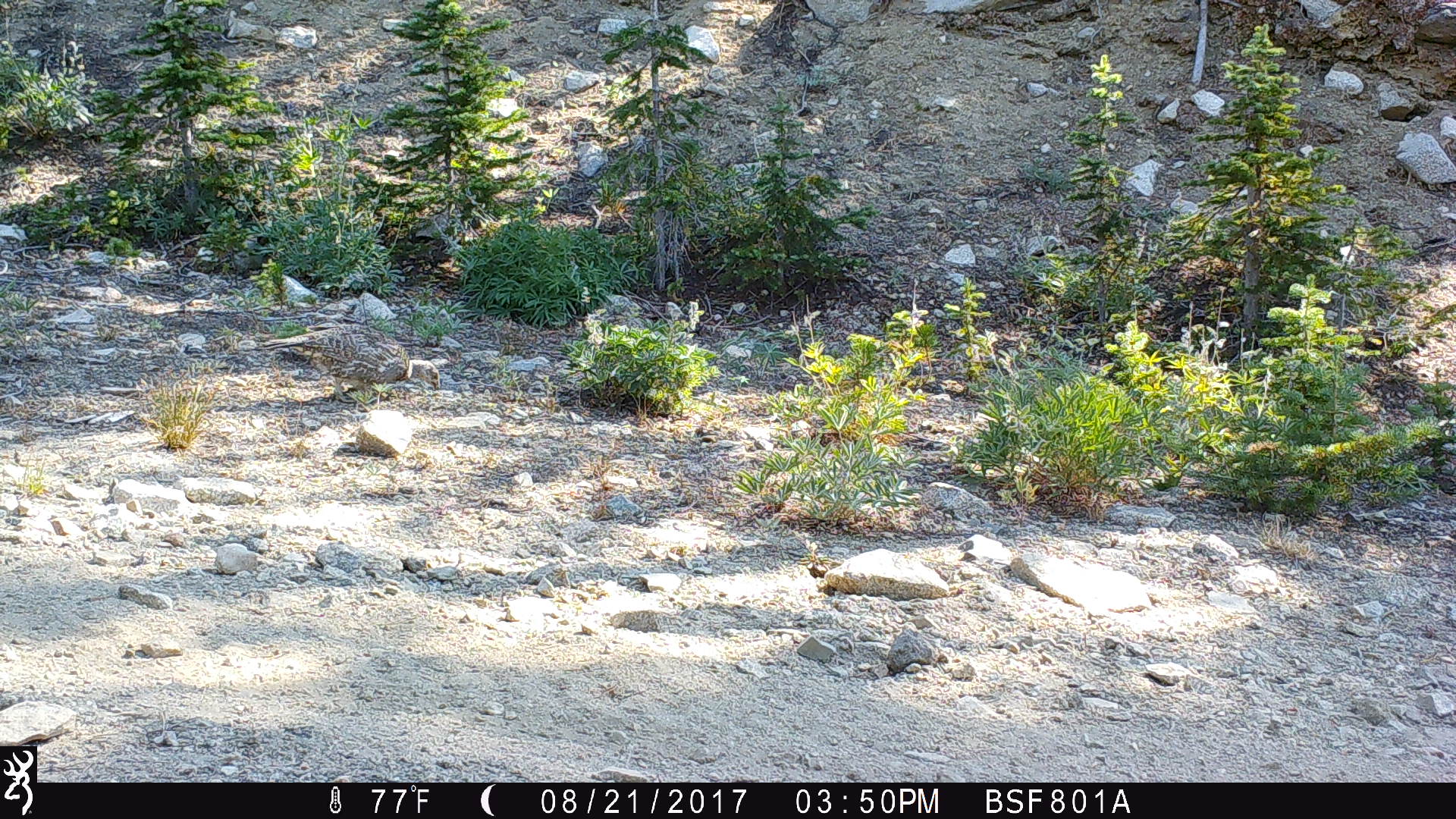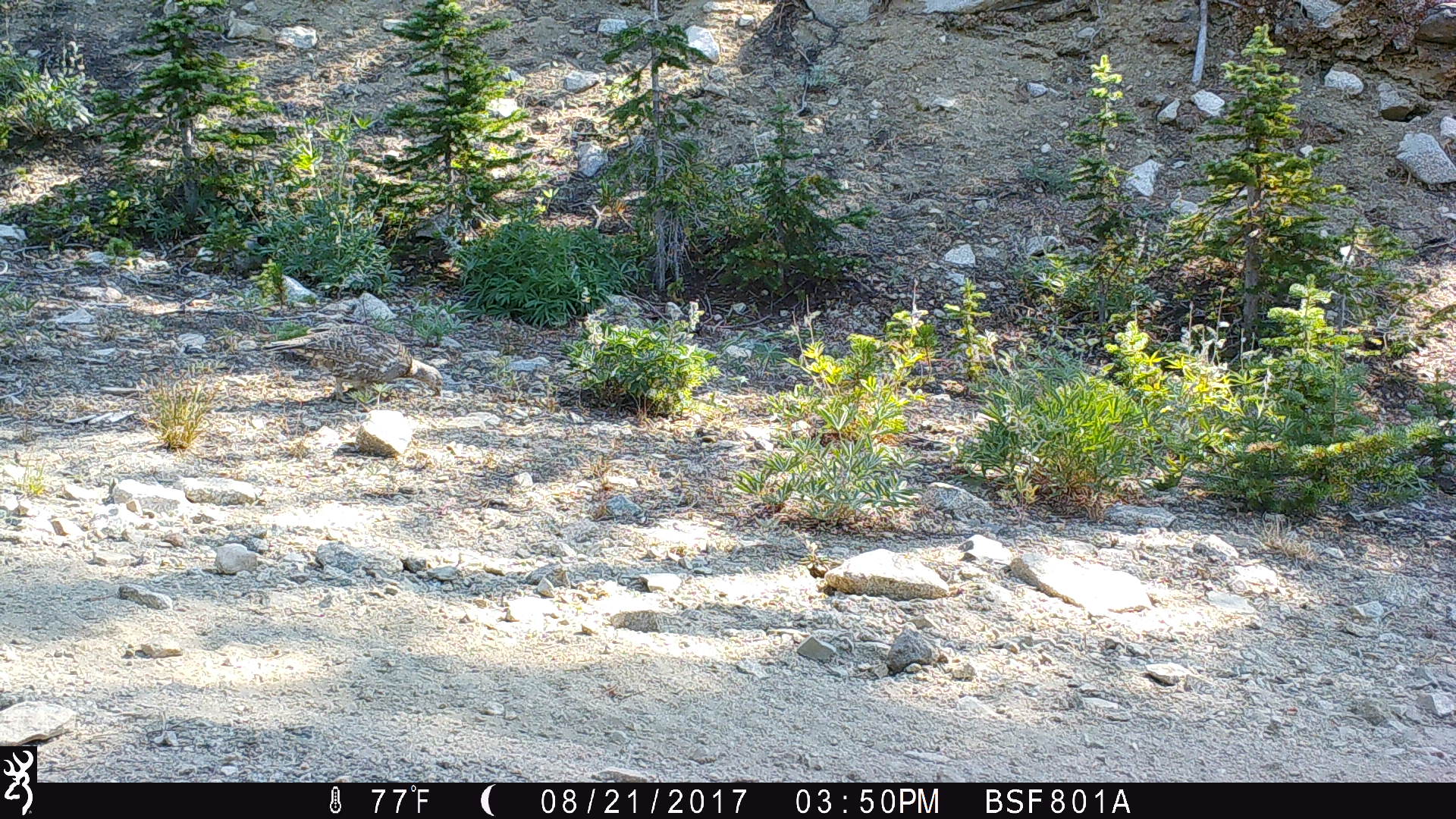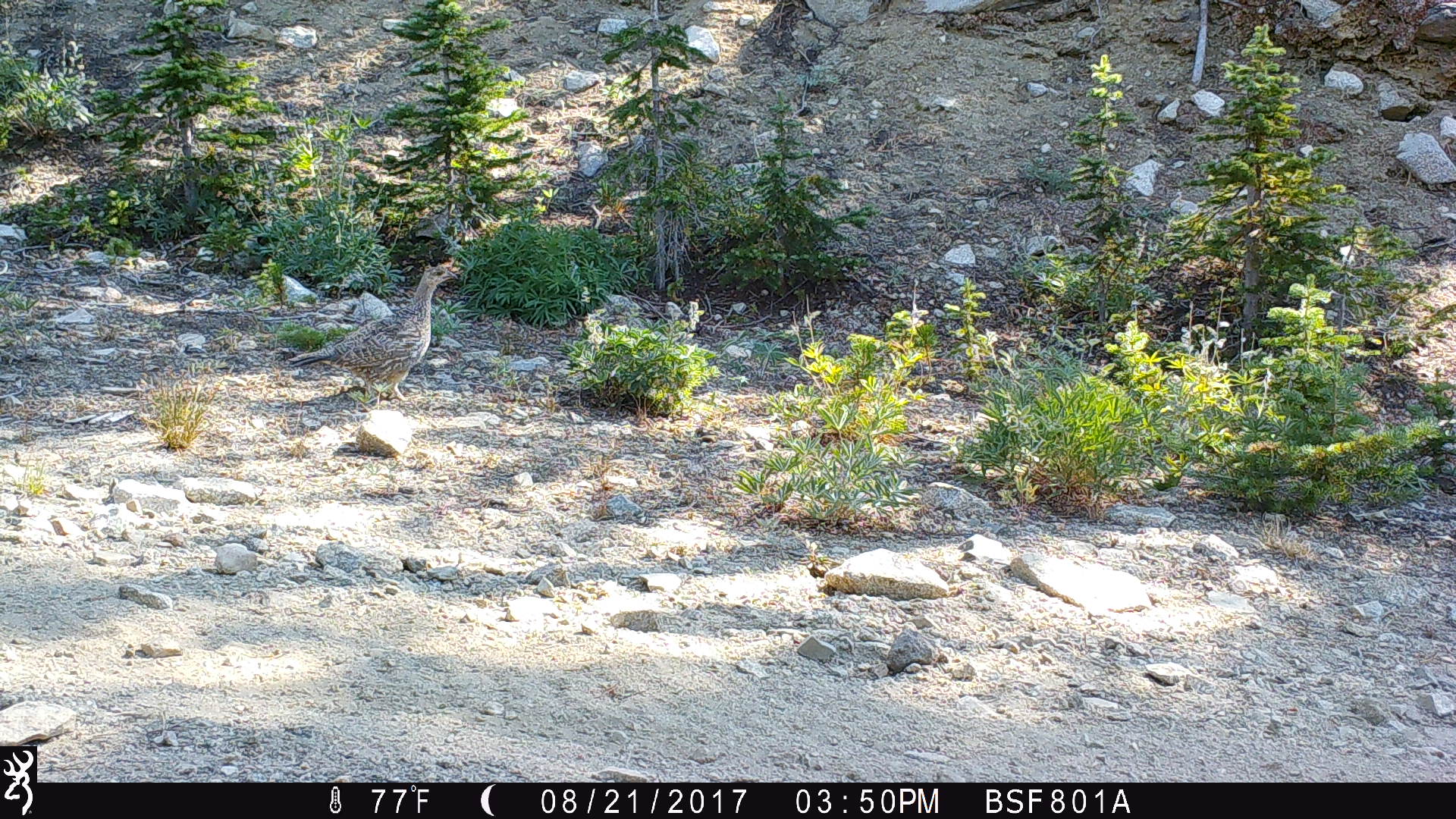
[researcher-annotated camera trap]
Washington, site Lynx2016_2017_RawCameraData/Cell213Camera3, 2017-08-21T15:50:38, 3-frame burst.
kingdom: Animalia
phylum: Chordata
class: Aves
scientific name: Aves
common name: birds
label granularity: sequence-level